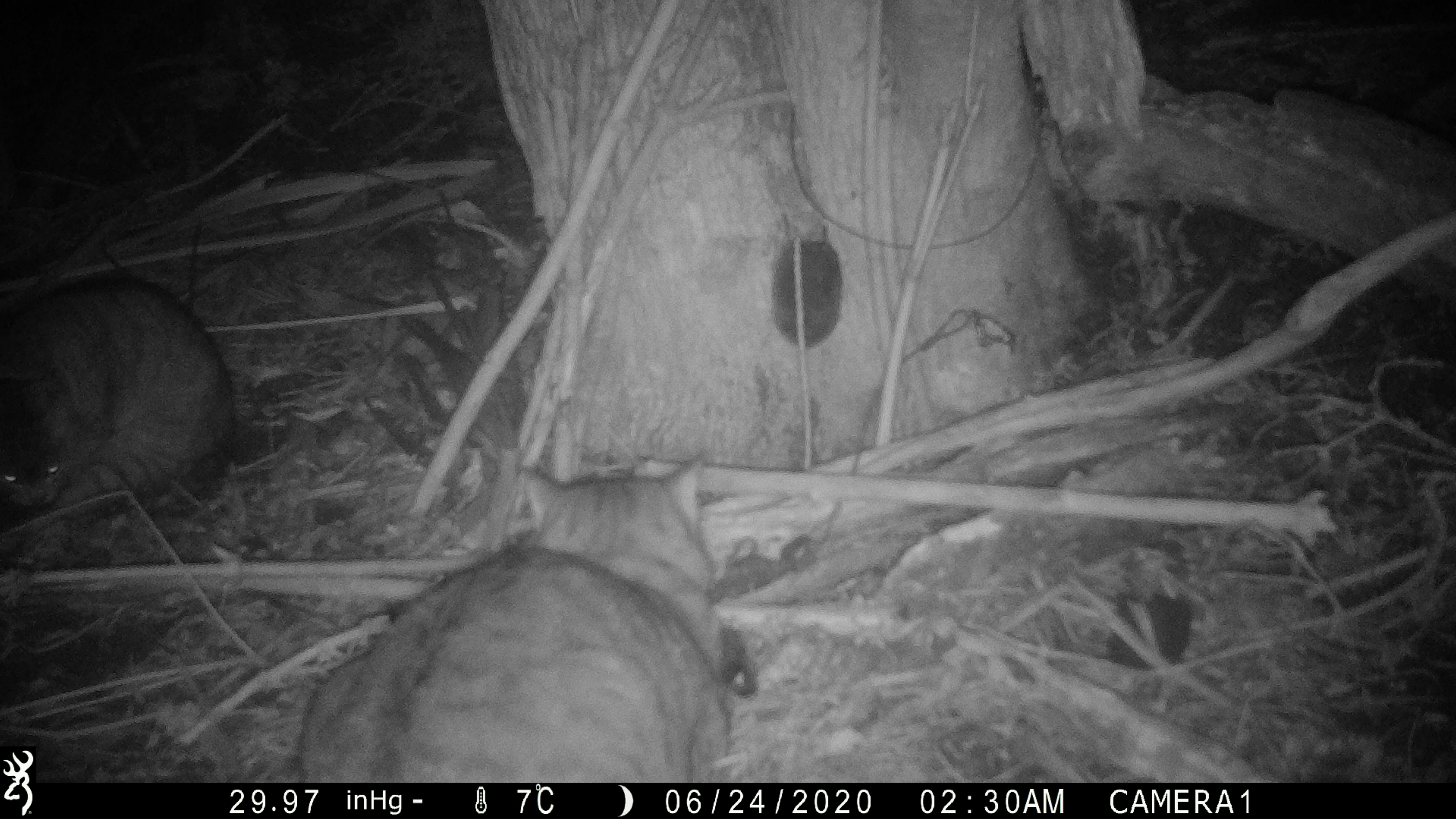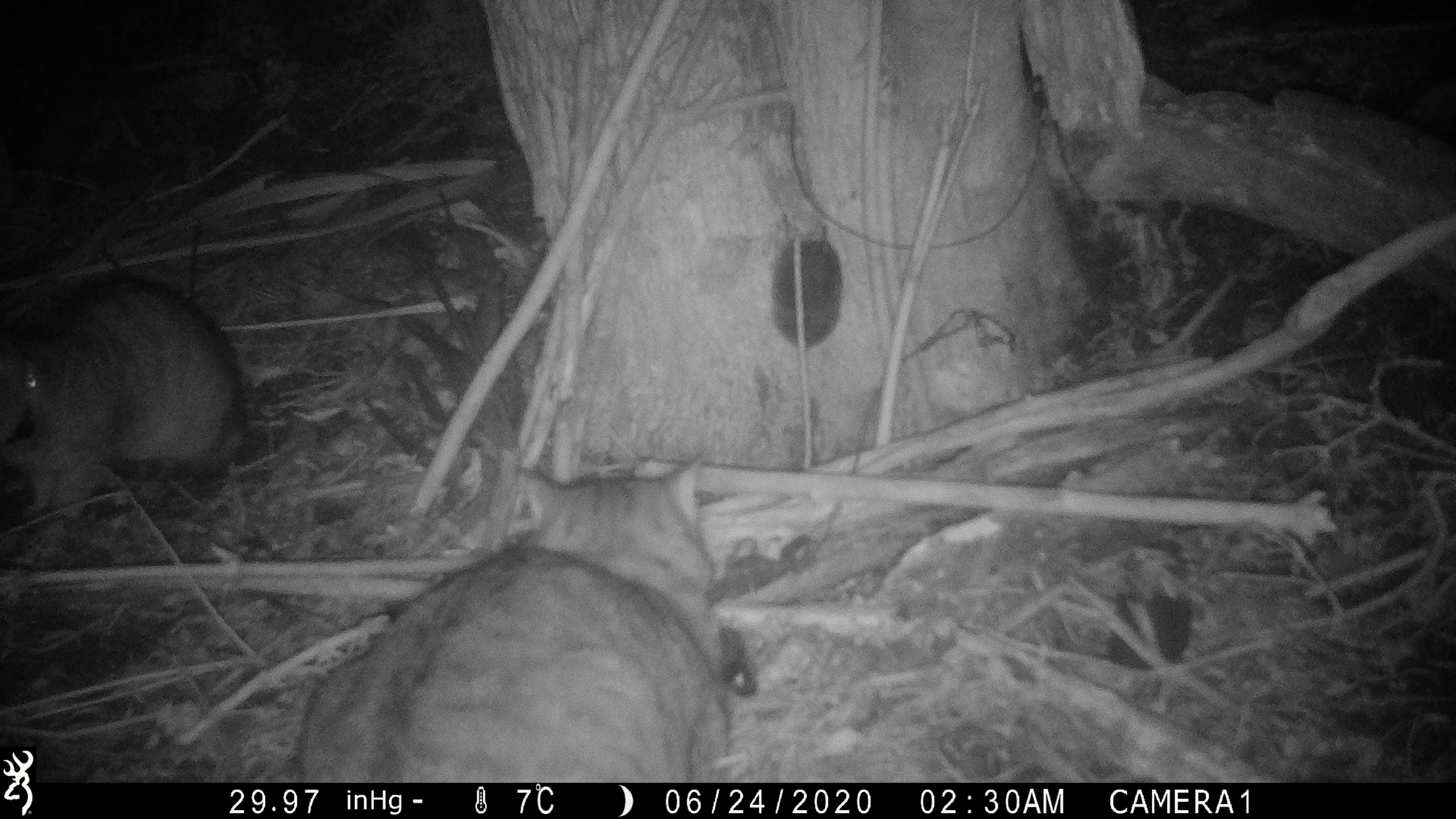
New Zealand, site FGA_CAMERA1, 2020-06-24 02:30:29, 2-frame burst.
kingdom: Animalia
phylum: Chordata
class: Mammalia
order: Carnivora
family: Felidae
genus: Felis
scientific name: Felis catus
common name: domestic cat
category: cat